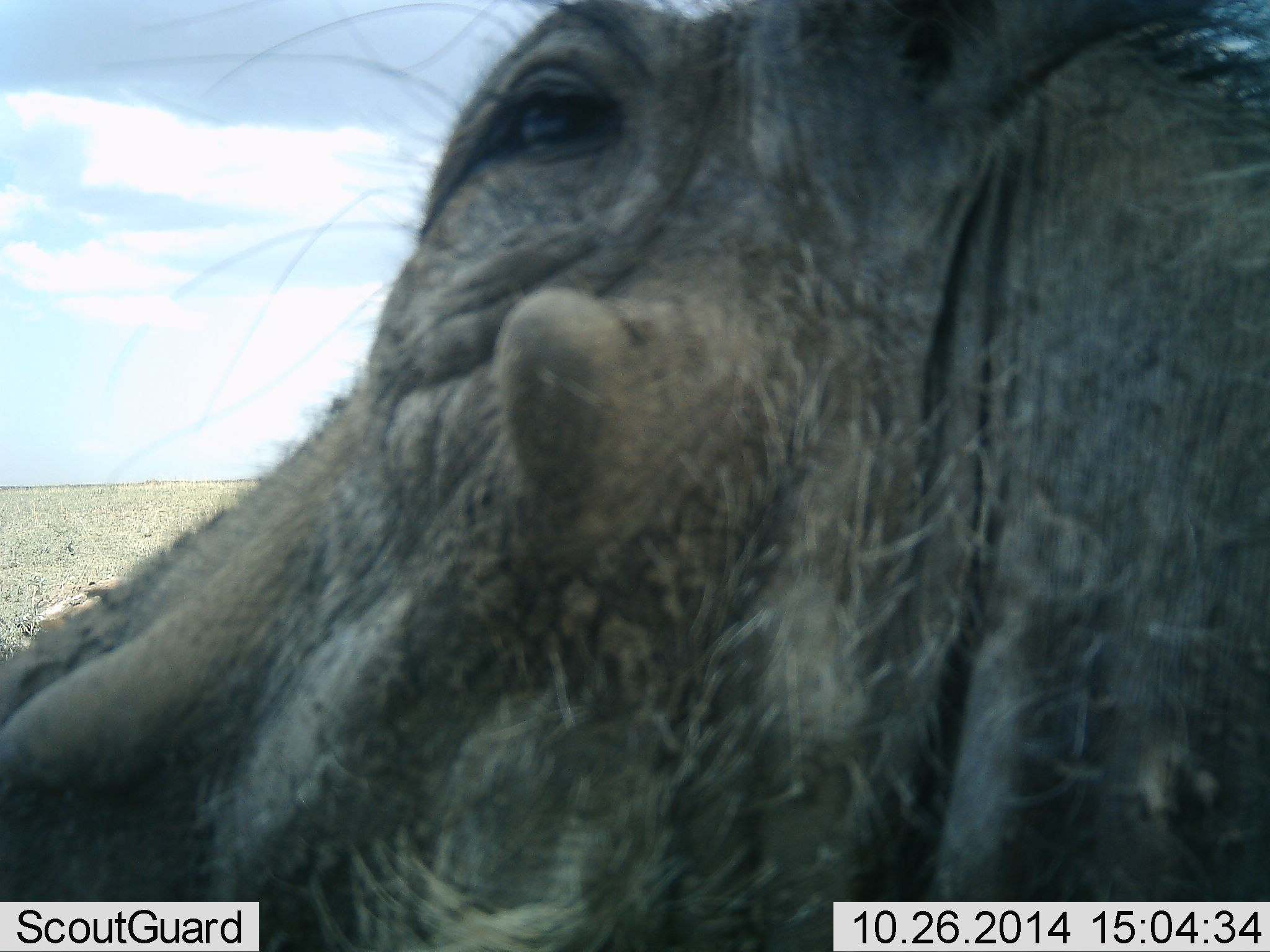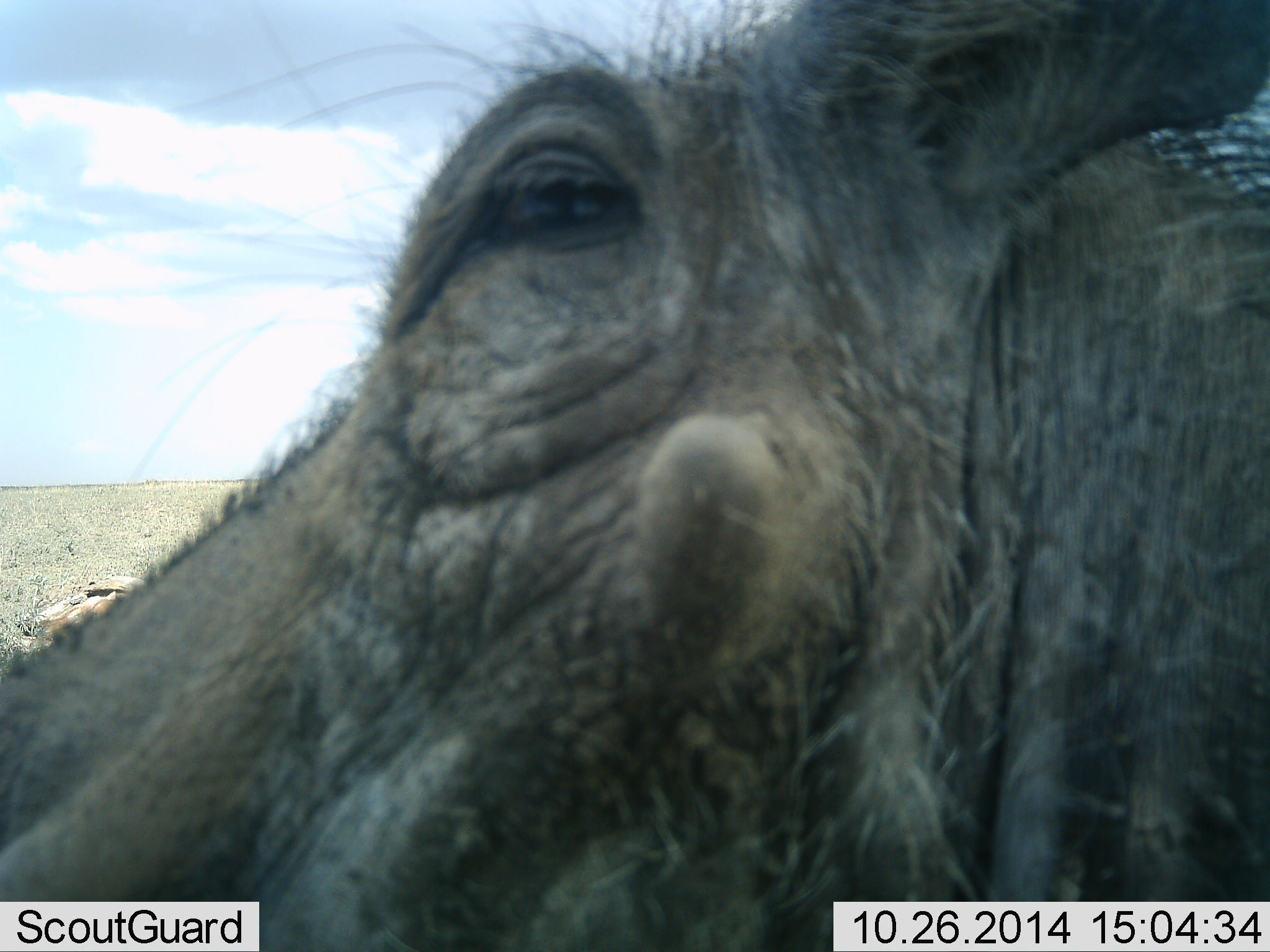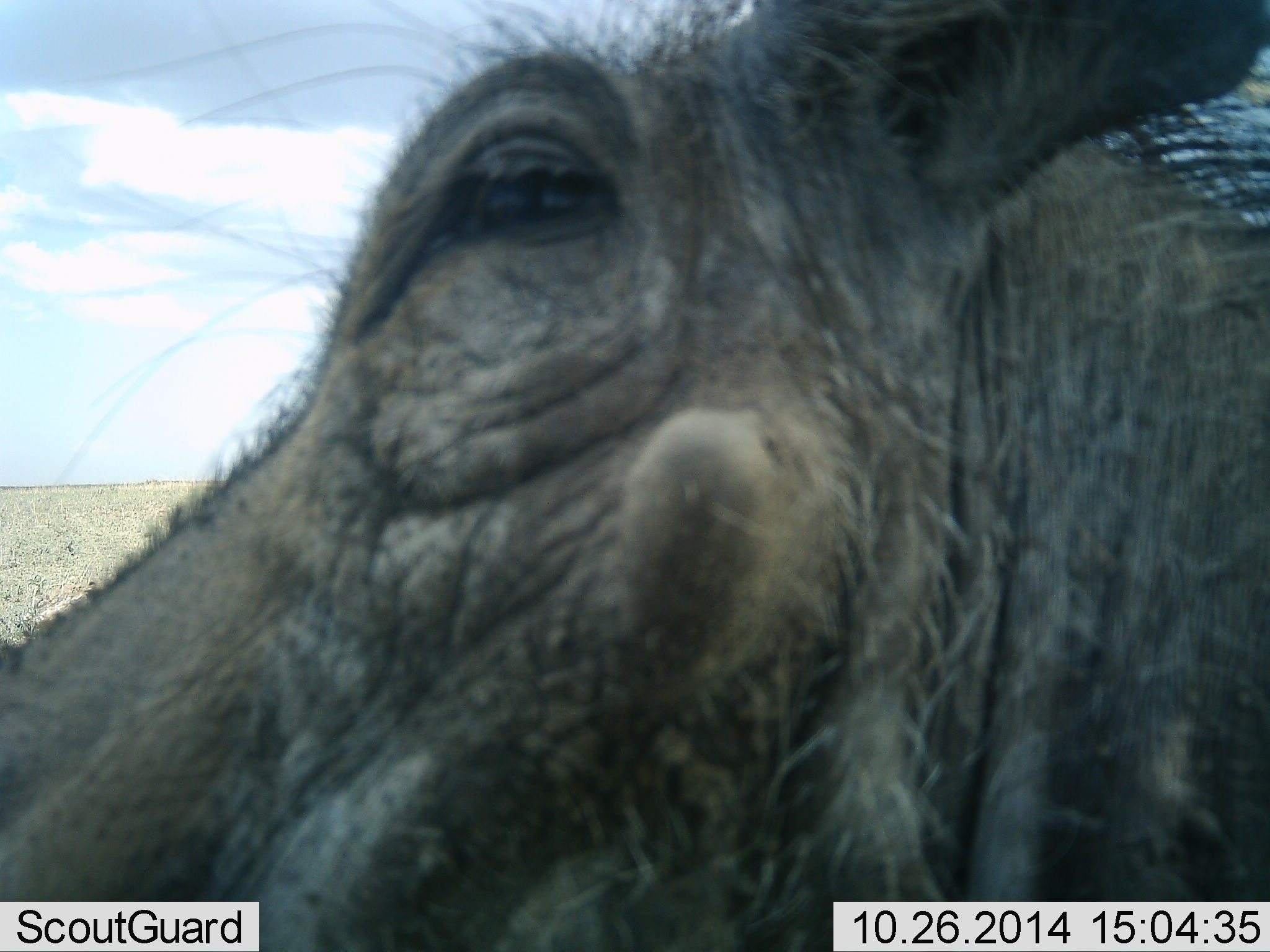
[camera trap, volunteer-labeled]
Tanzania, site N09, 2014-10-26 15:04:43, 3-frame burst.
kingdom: Animalia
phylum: Chordata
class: Mammalia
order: Artiodactyla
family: Suidae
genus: Phacochoerus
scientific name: Phacochoerus africanus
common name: warthog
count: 1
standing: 60%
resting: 20%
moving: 10%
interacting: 10%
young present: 0%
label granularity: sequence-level